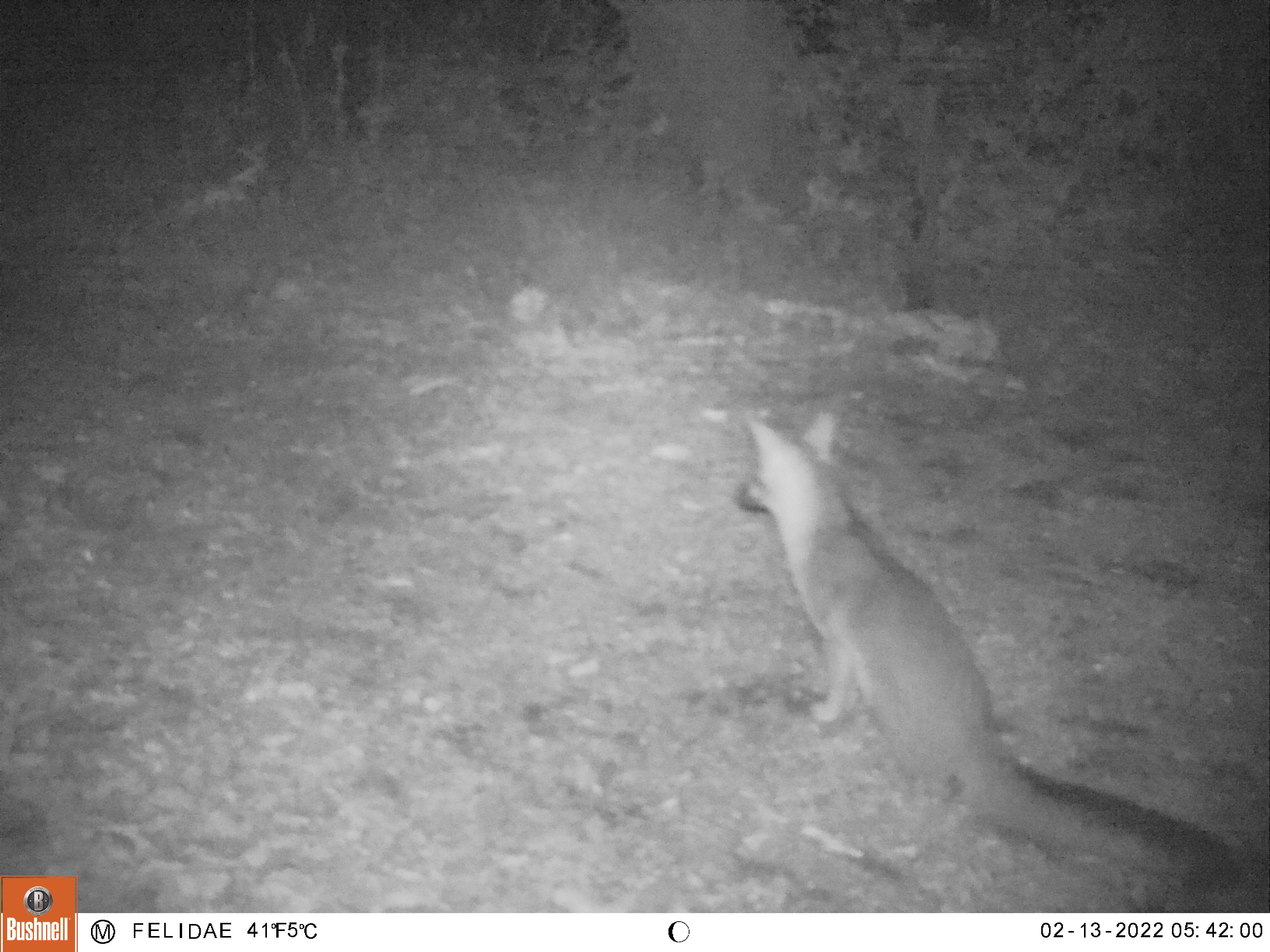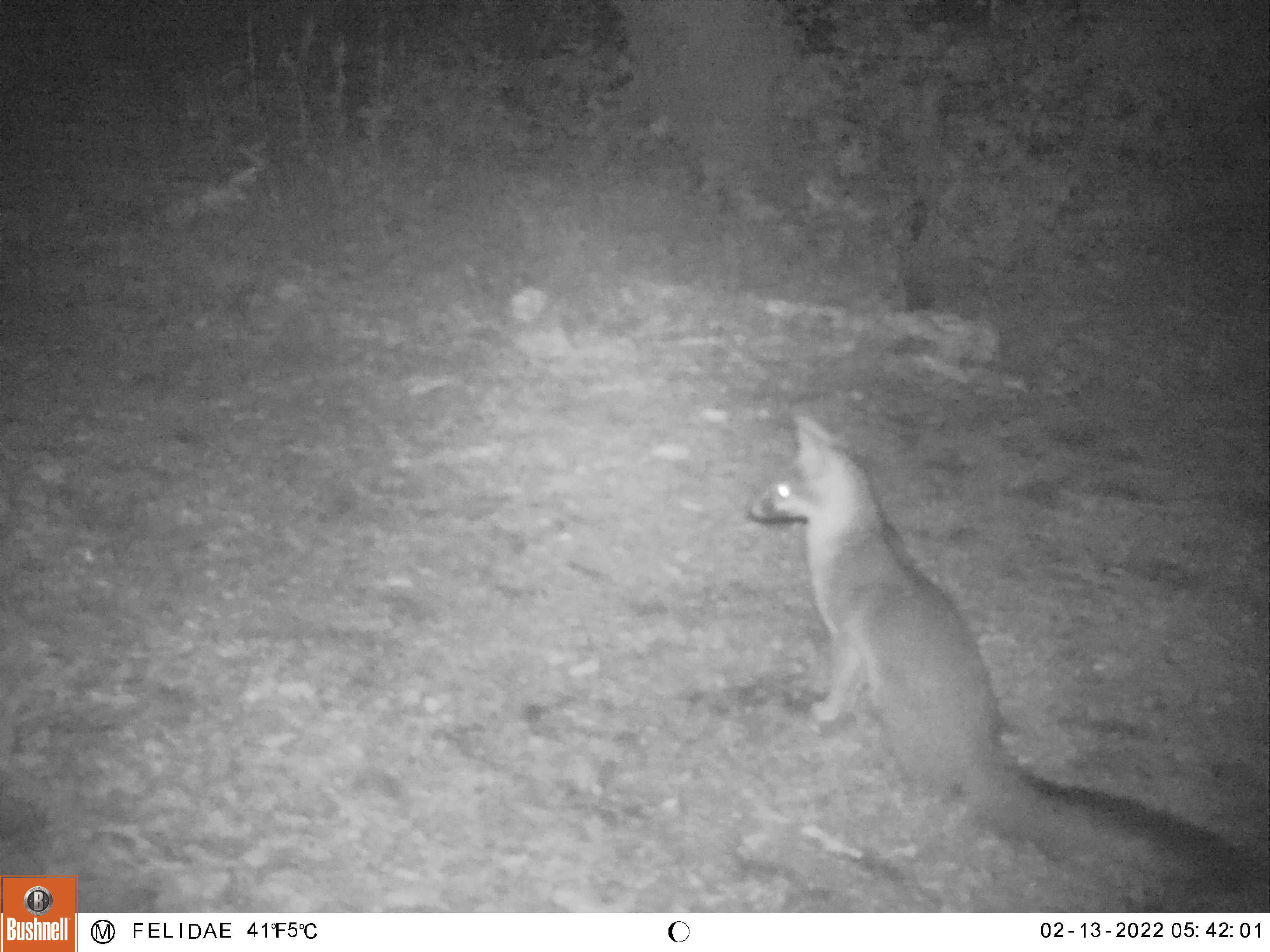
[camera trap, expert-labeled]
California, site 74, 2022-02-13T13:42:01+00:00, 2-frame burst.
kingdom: Animalia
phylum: Chordata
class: Mammalia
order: Carnivora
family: Canidae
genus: Urocyon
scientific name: Urocyon cinereoargenteus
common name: gray fox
Gray fox (Urocyon cinereoargenteus).